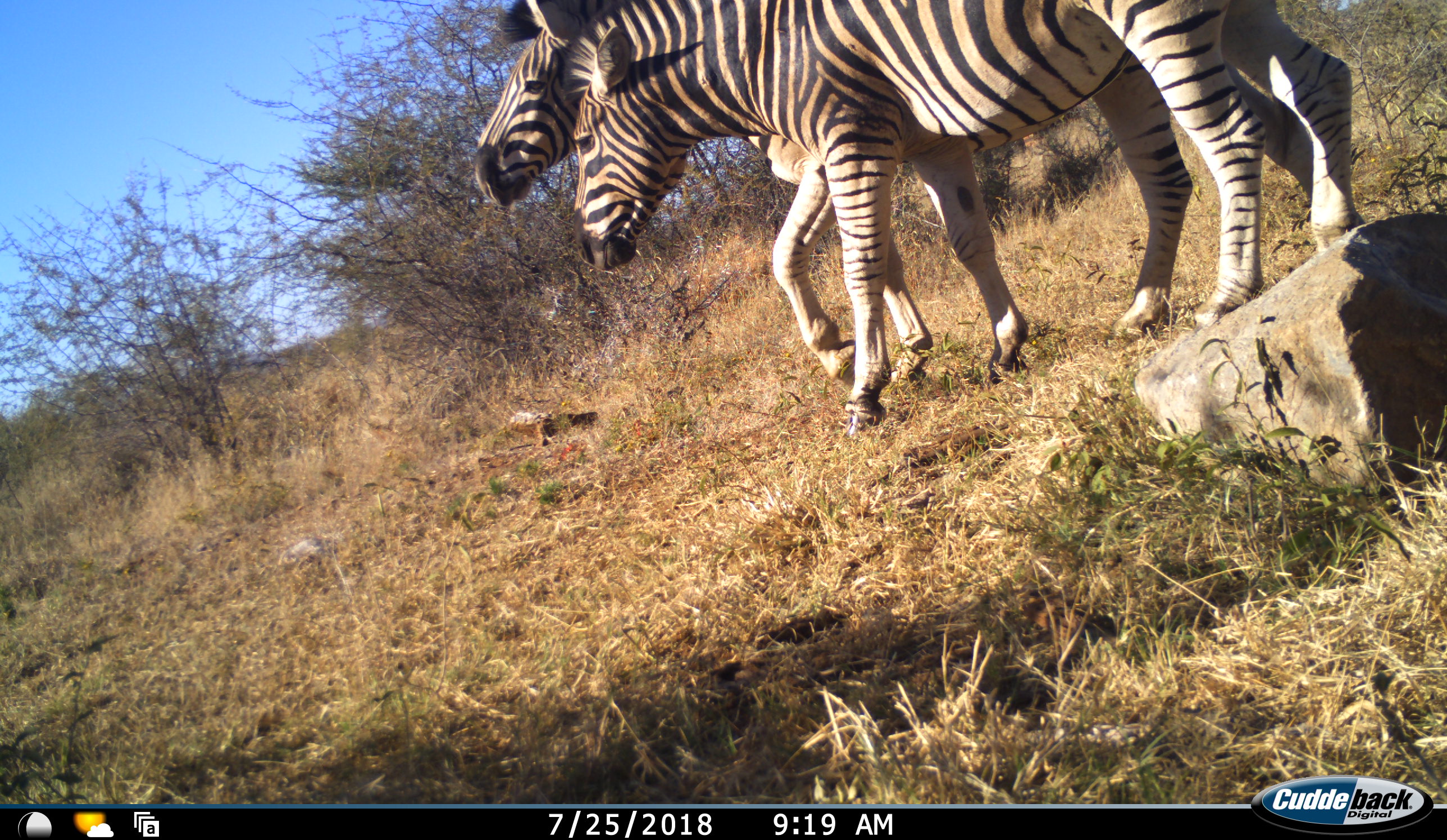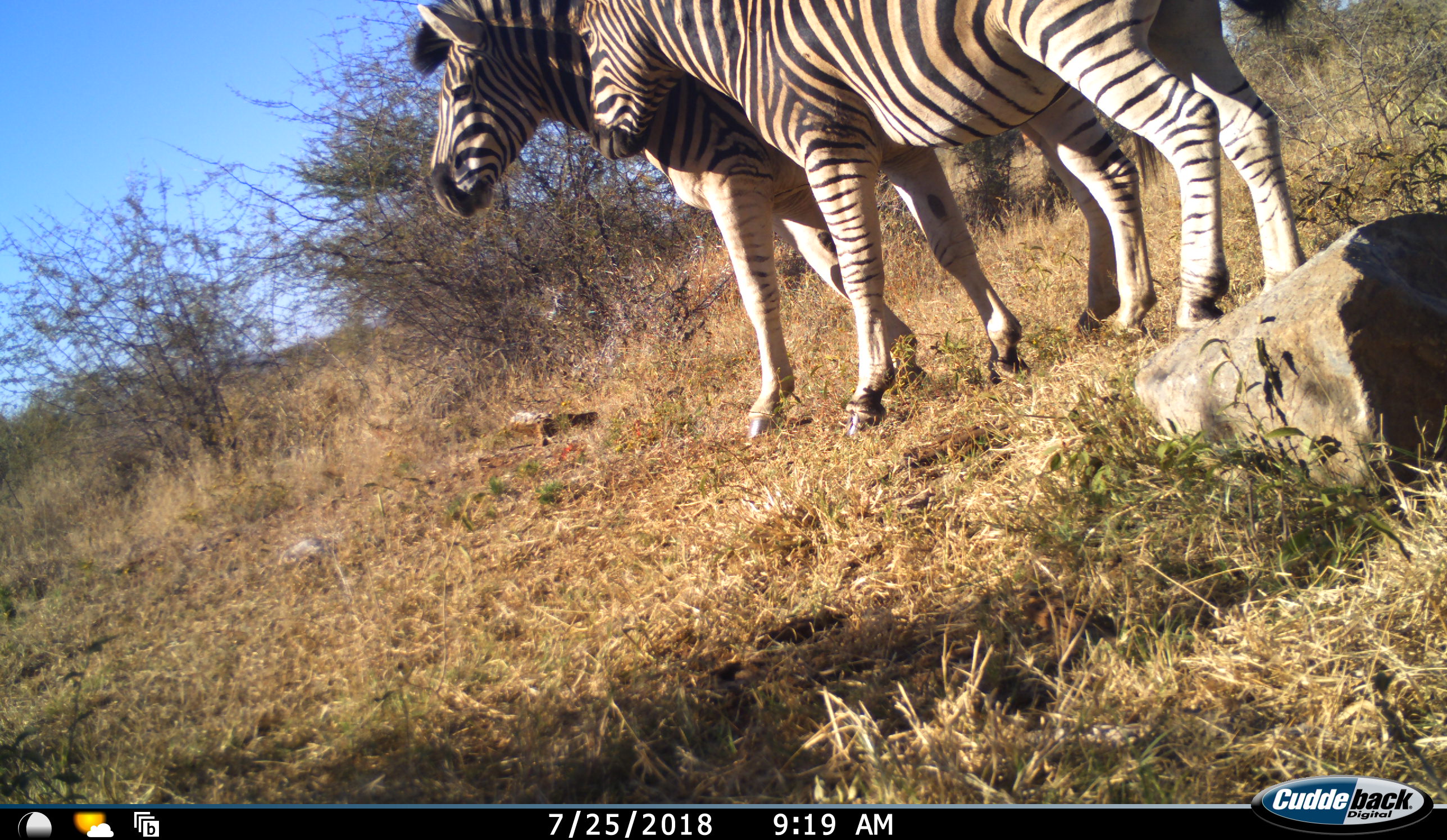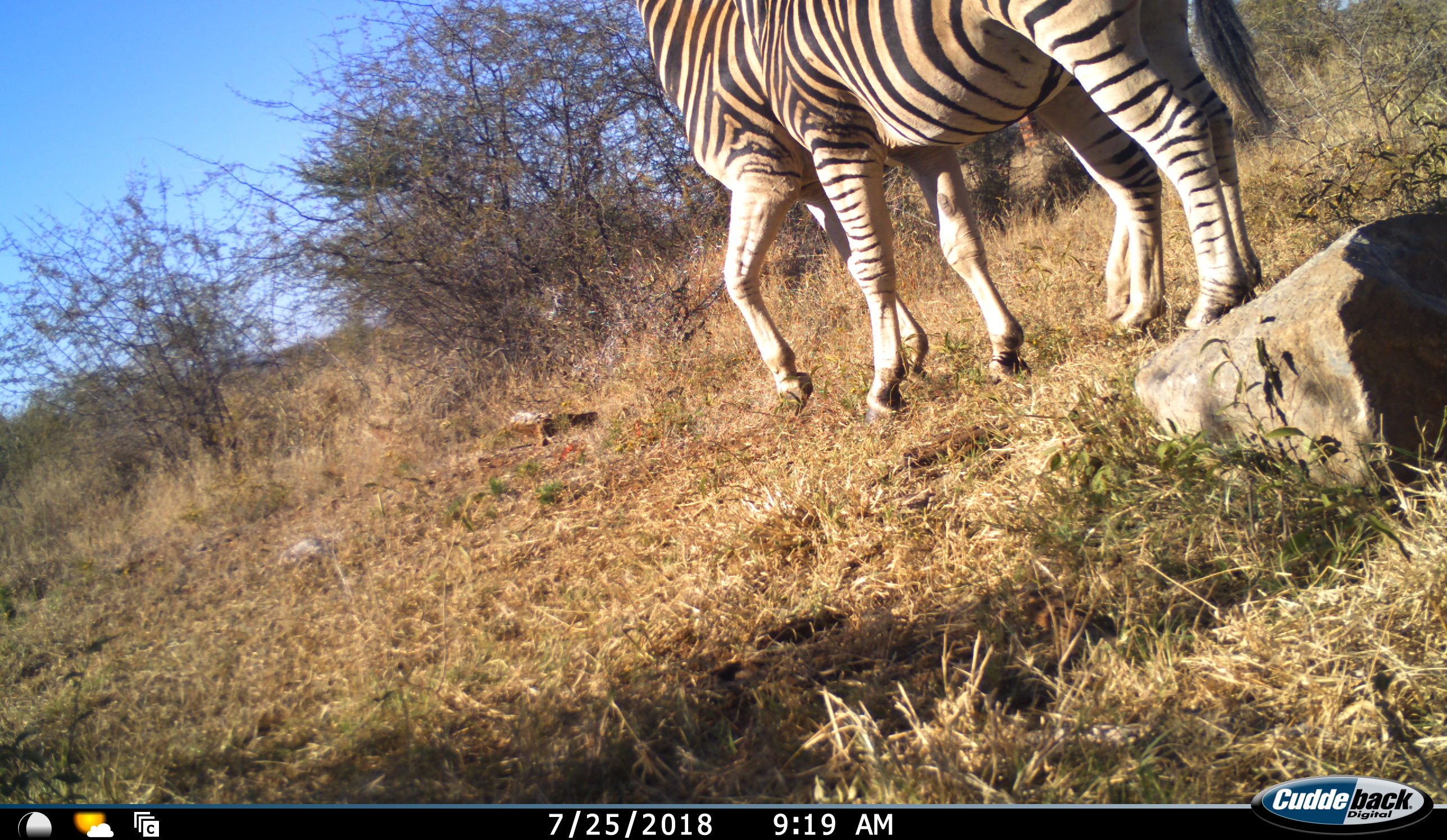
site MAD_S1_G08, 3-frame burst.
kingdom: Animalia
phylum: Chordata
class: Mammalia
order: Perissodactyla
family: Equidae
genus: Equus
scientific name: Equus quagga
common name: plains zebra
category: zebraplains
Zebraplains (plains zebra) (Equus quagga), count 2. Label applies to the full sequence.